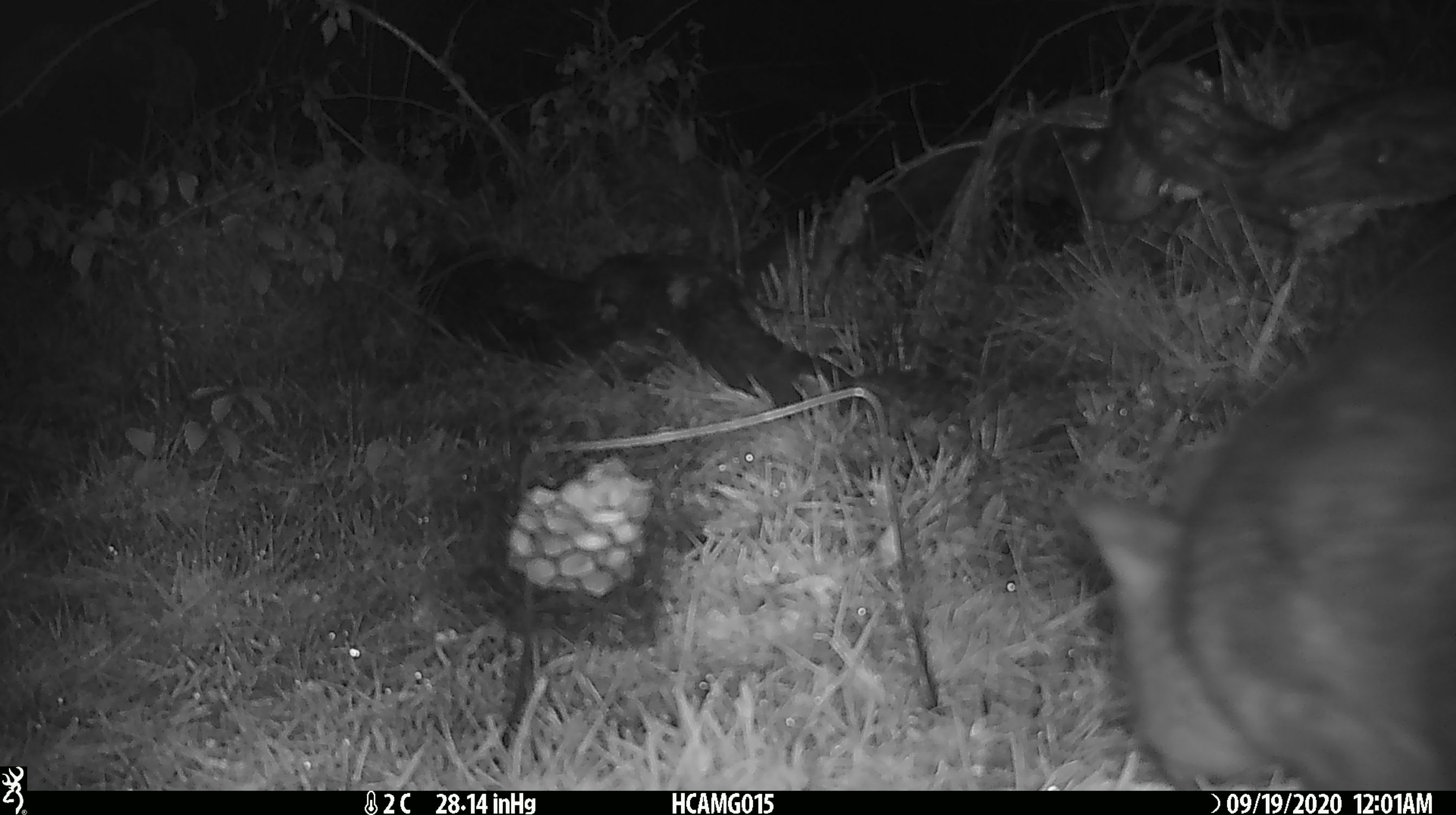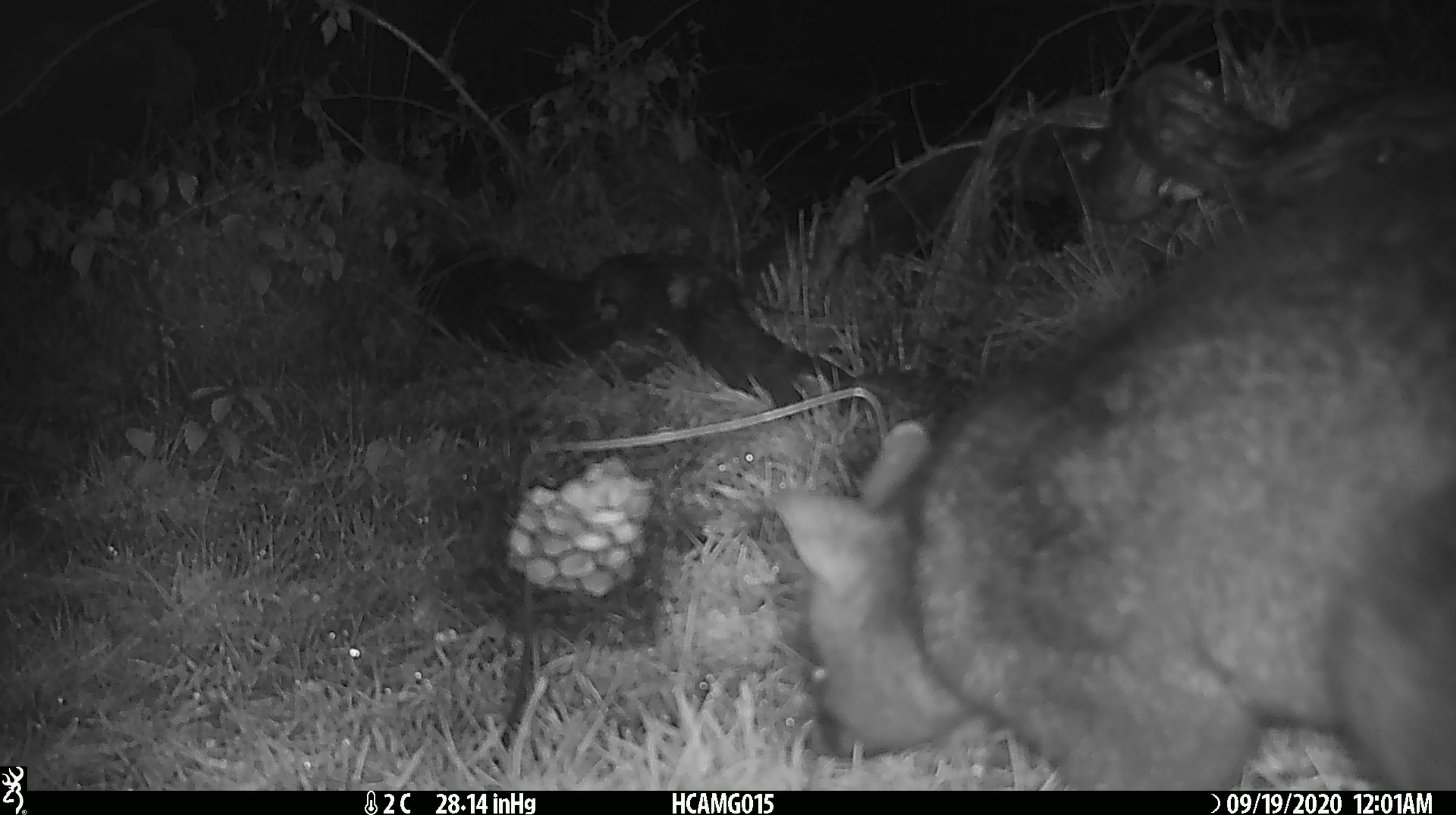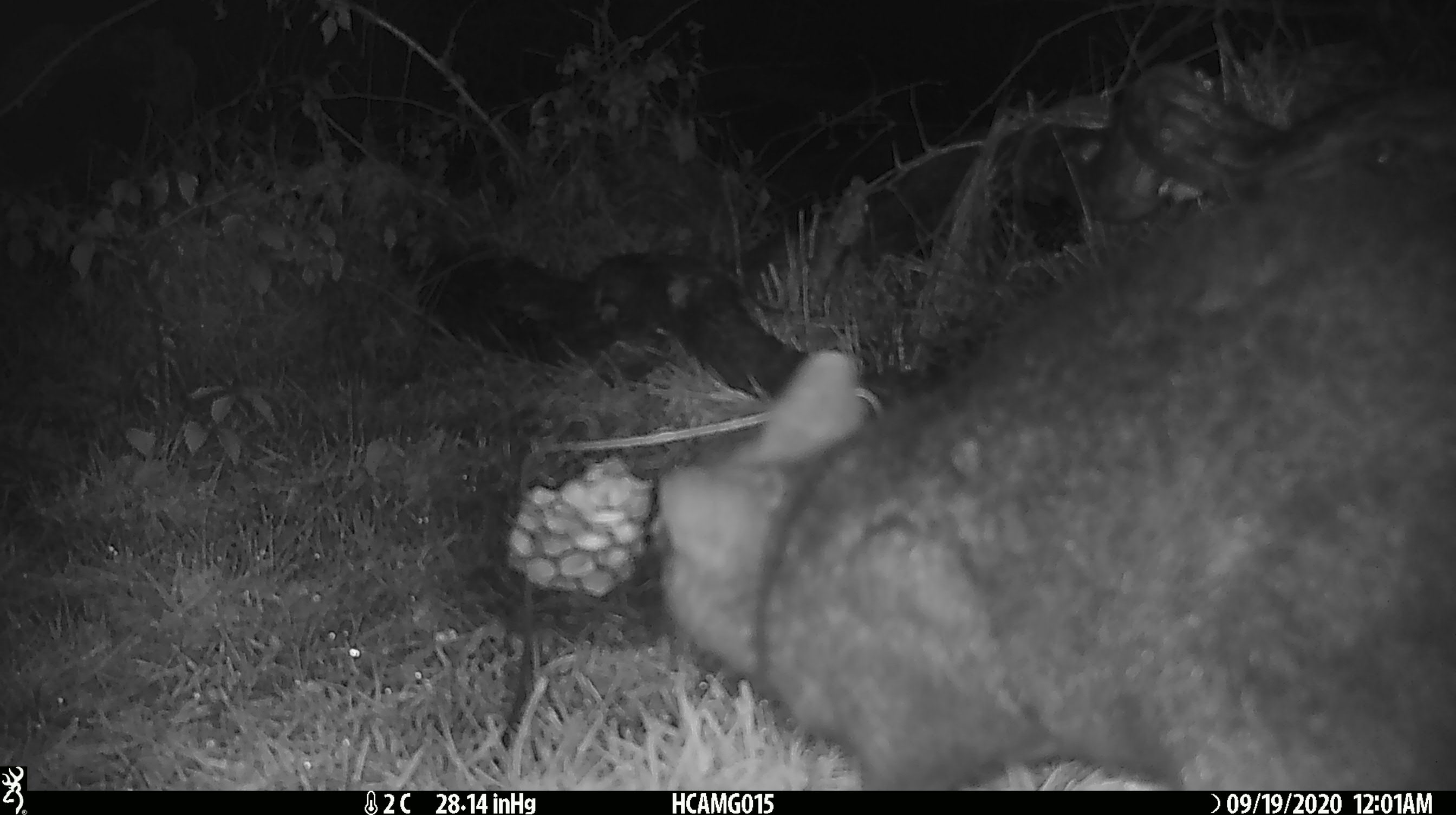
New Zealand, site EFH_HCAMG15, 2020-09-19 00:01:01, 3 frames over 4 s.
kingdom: Animalia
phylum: Chordata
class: Mammalia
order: Diprotodontia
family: Phalangeridae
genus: Trichosurus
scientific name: Trichosurus vulpecula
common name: common brushtail possum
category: possum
Possum (common brushtail possum) (Trichosurus vulpecula).